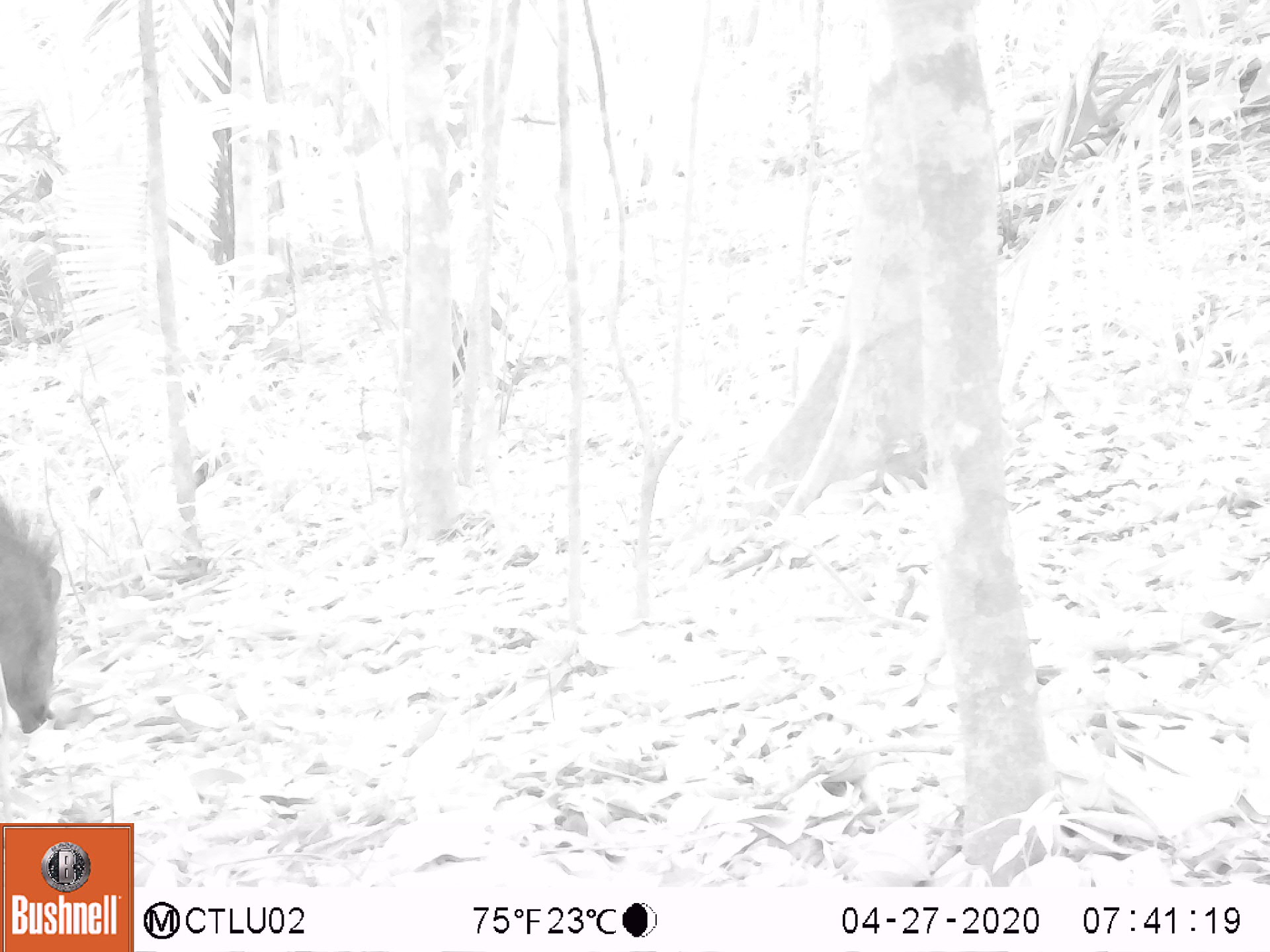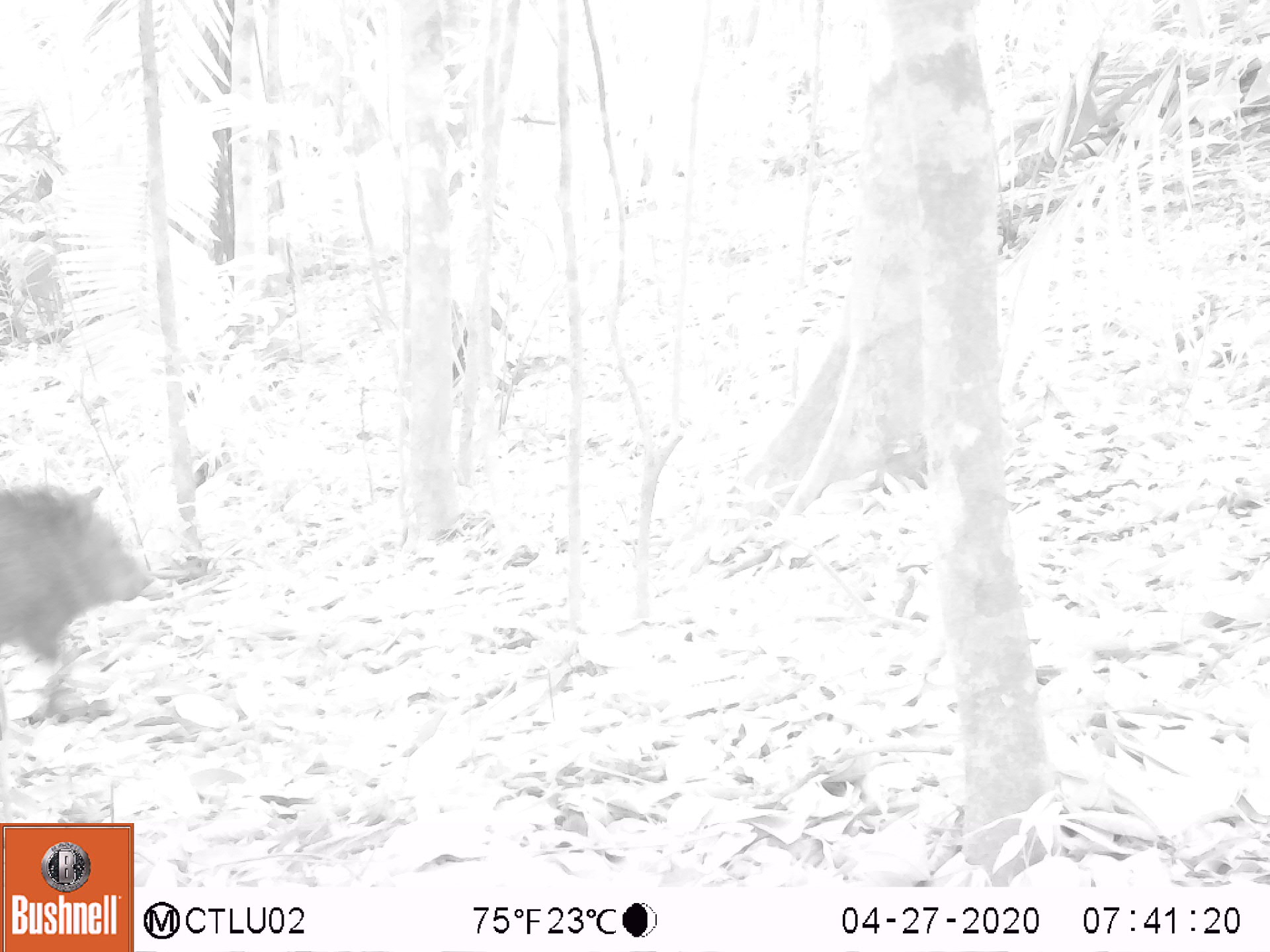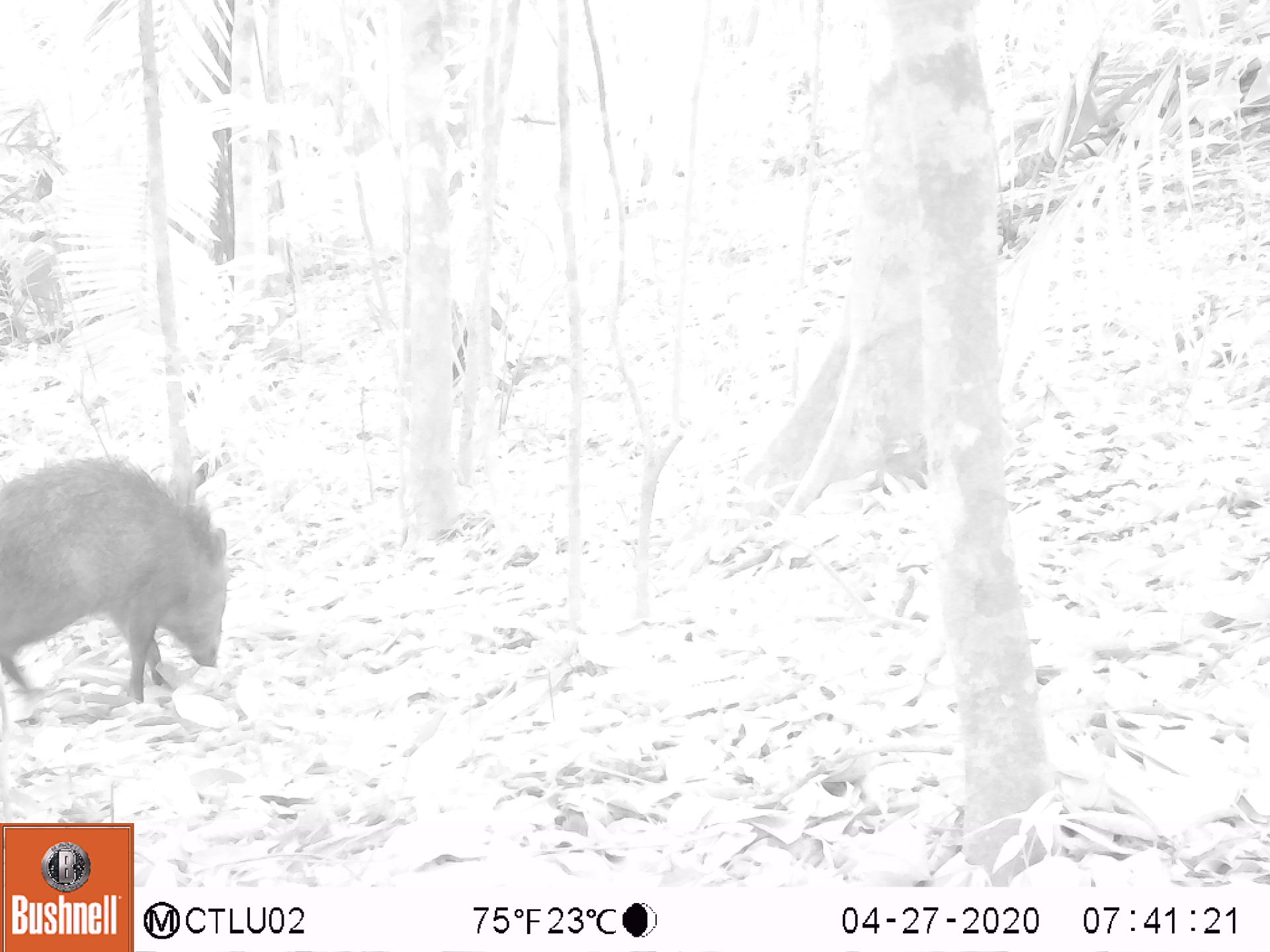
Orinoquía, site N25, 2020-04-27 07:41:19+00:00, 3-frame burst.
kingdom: Animalia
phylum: Chordata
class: Mammalia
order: Artiodactyla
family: Tayassuidae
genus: Pecari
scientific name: Pecari tajacu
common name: collared peccary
Collared peccary (Pecari tajacu).